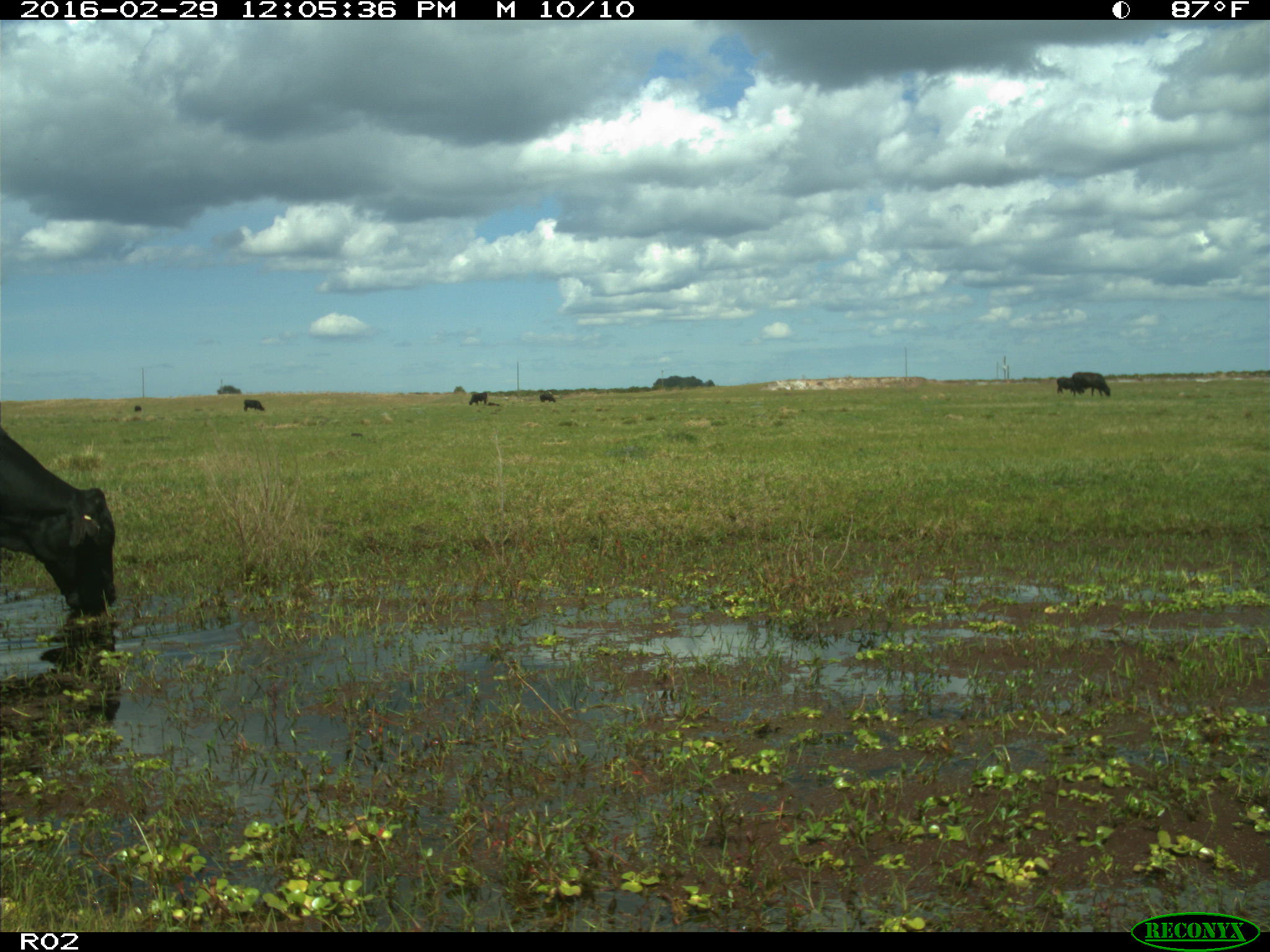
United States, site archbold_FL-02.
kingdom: Animalia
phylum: Chordata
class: Mammalia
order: Artiodactyla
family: Bovidae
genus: Bos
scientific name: Bos taurus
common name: domestic cow